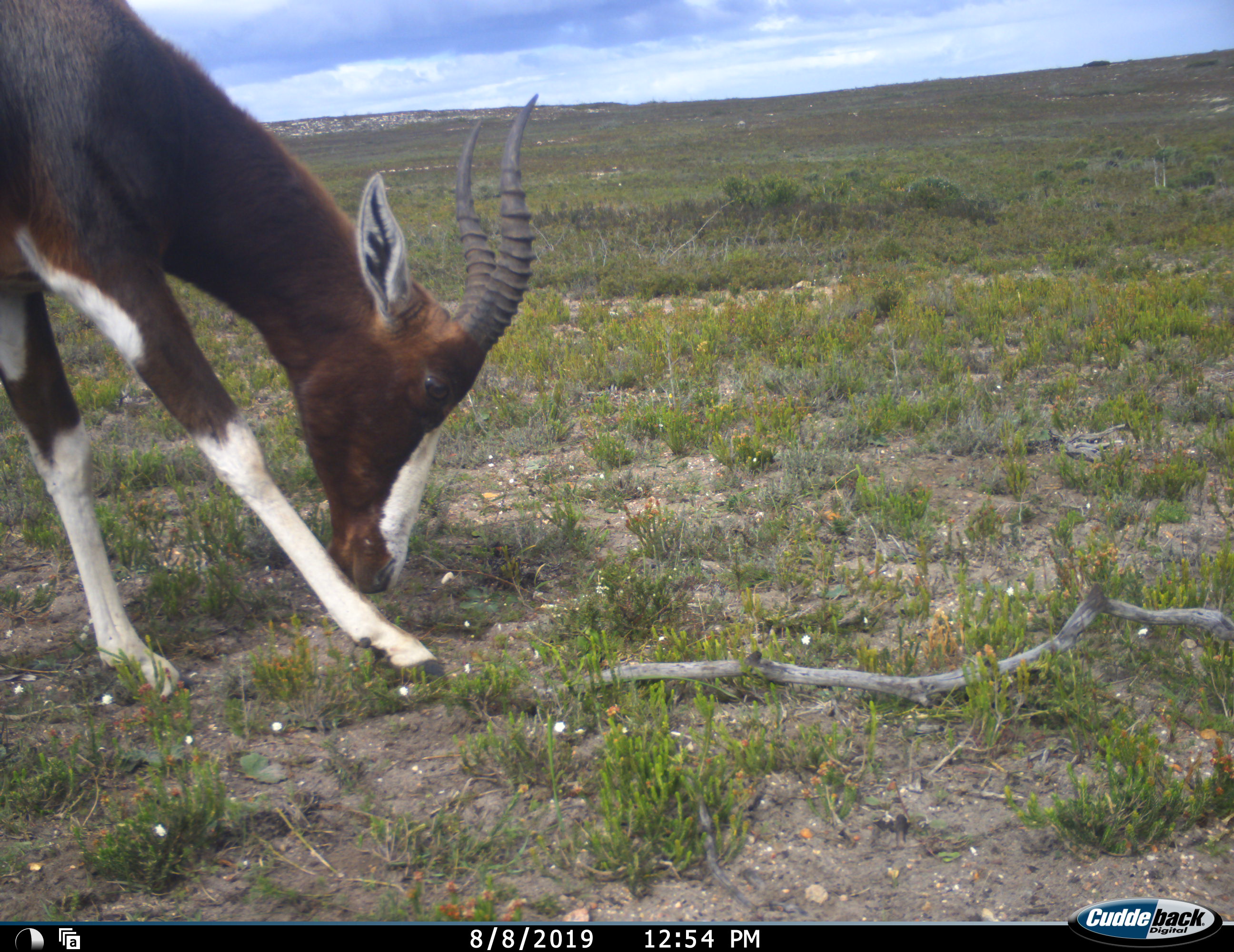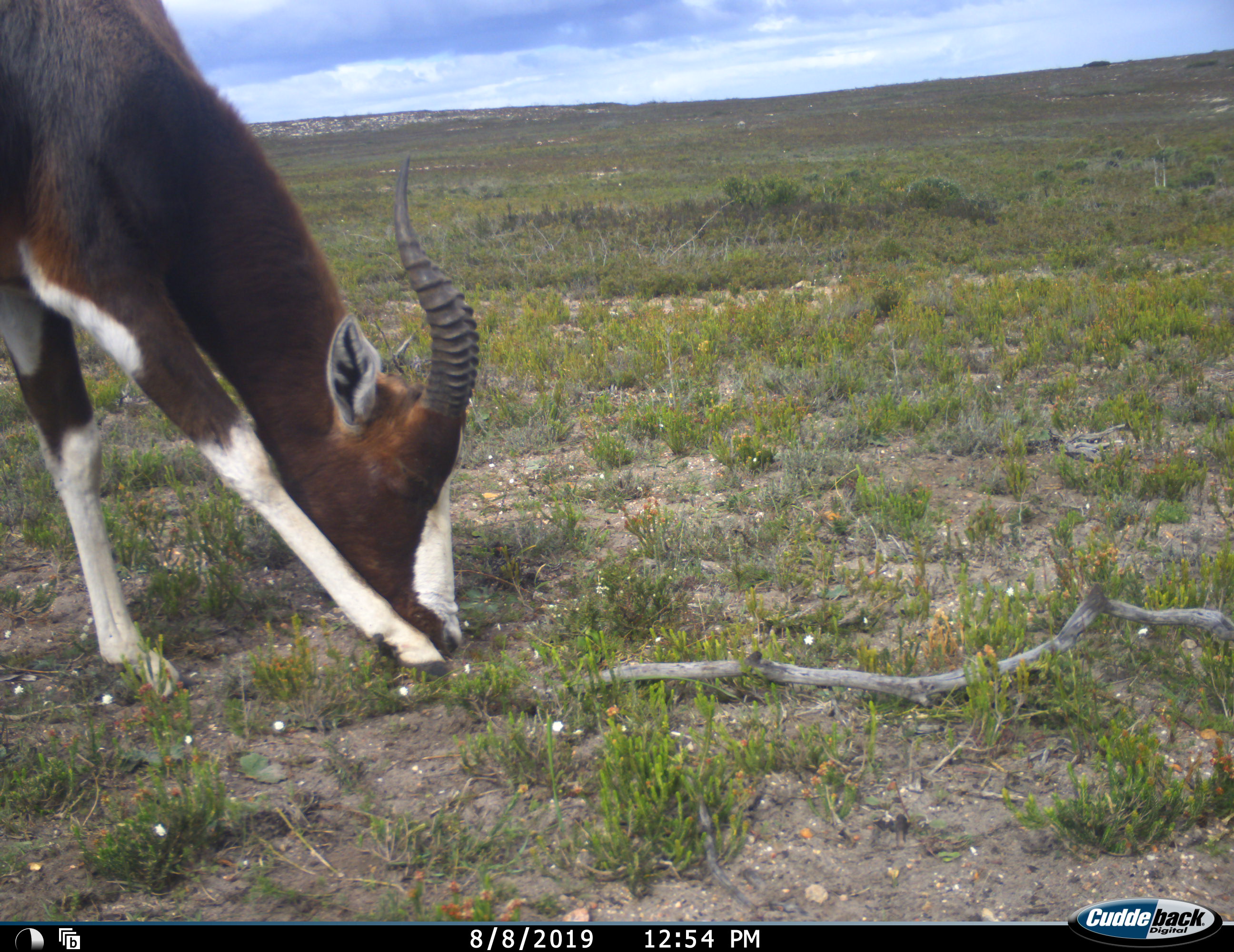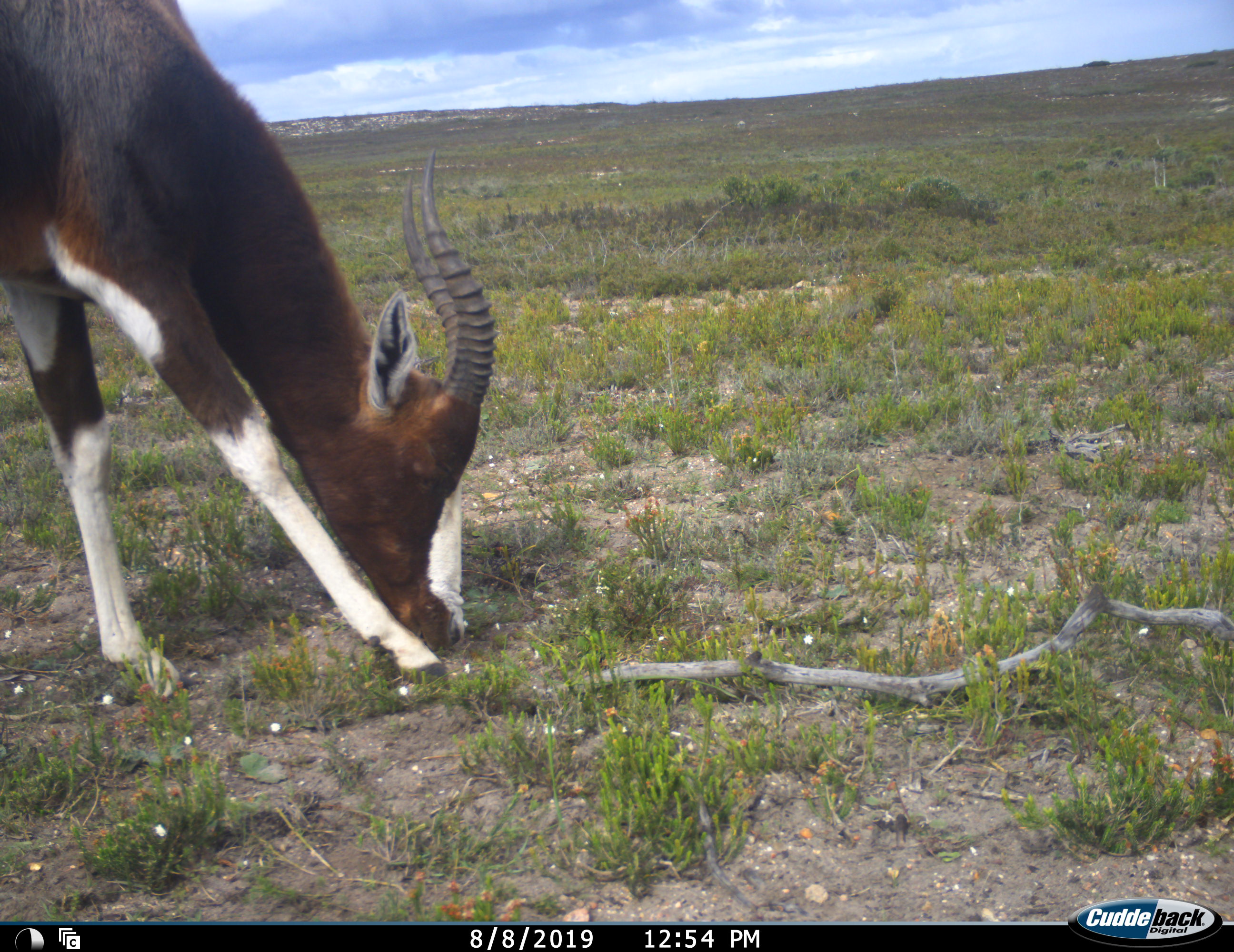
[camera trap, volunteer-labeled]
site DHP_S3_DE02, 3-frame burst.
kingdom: Animalia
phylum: Chordata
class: Mammalia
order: Artiodactyla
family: Bovidae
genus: Damaliscus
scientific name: Damaliscus pygargus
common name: bontebok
Bontebok (Damaliscus pygargus), count 1. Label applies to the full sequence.